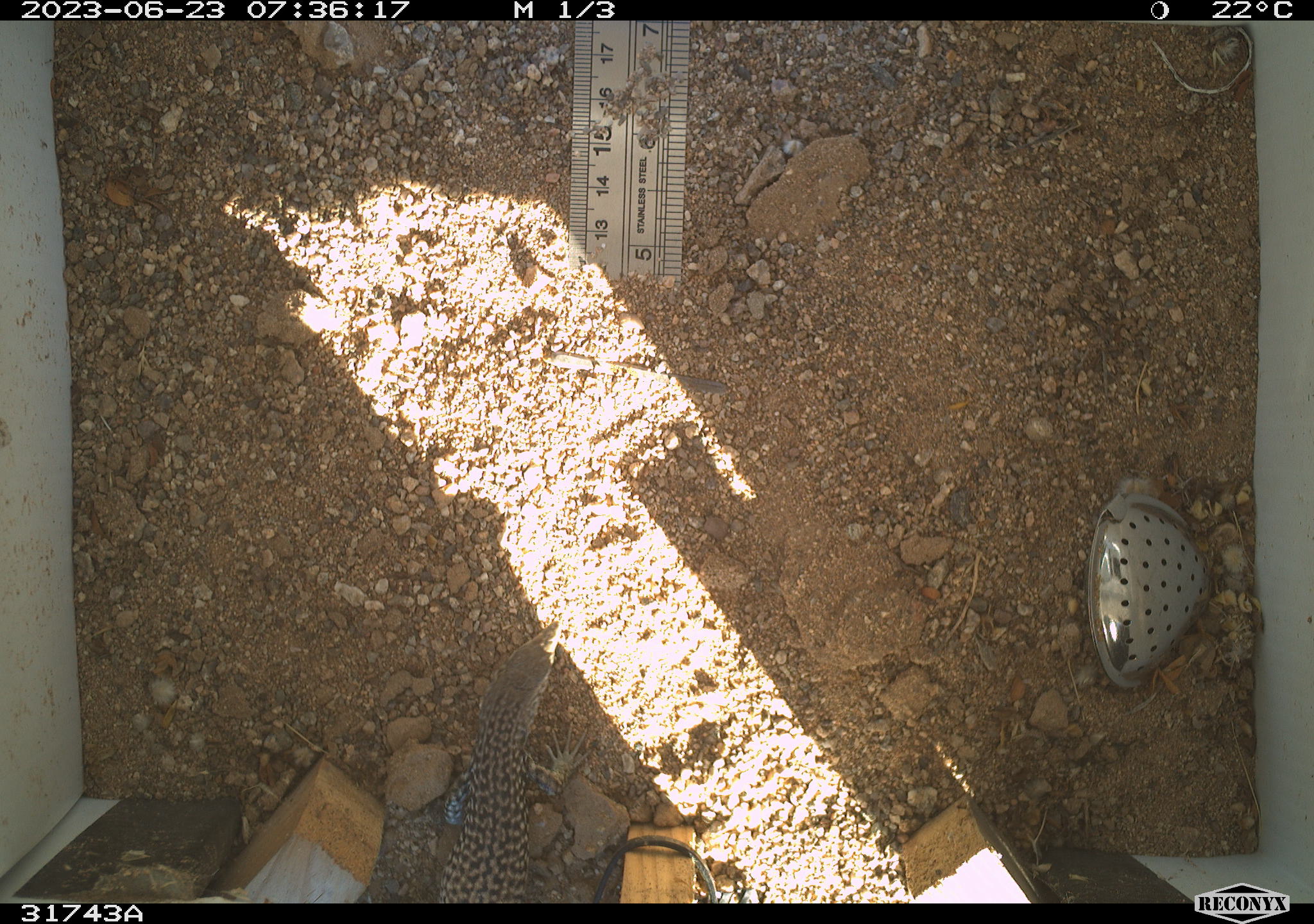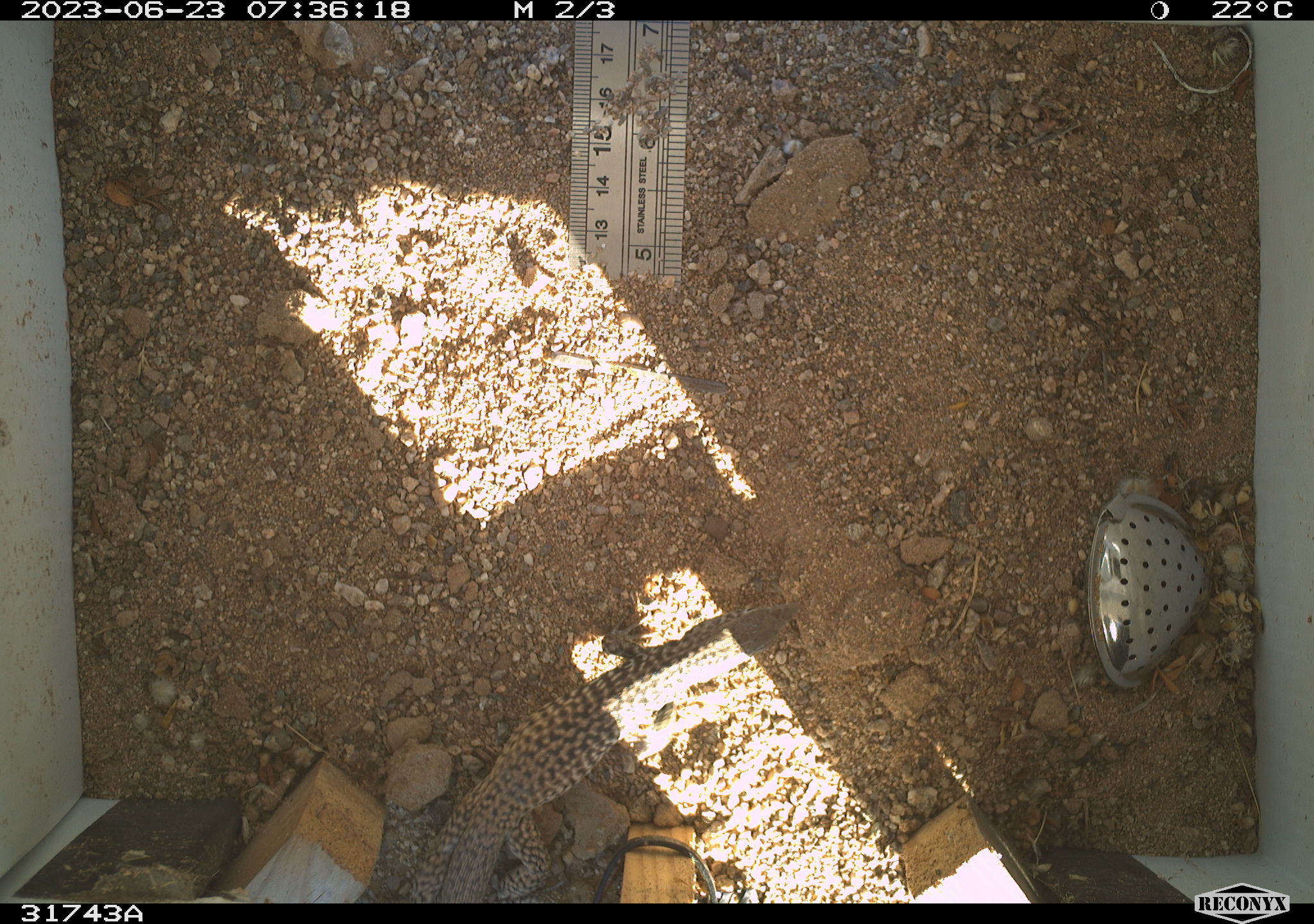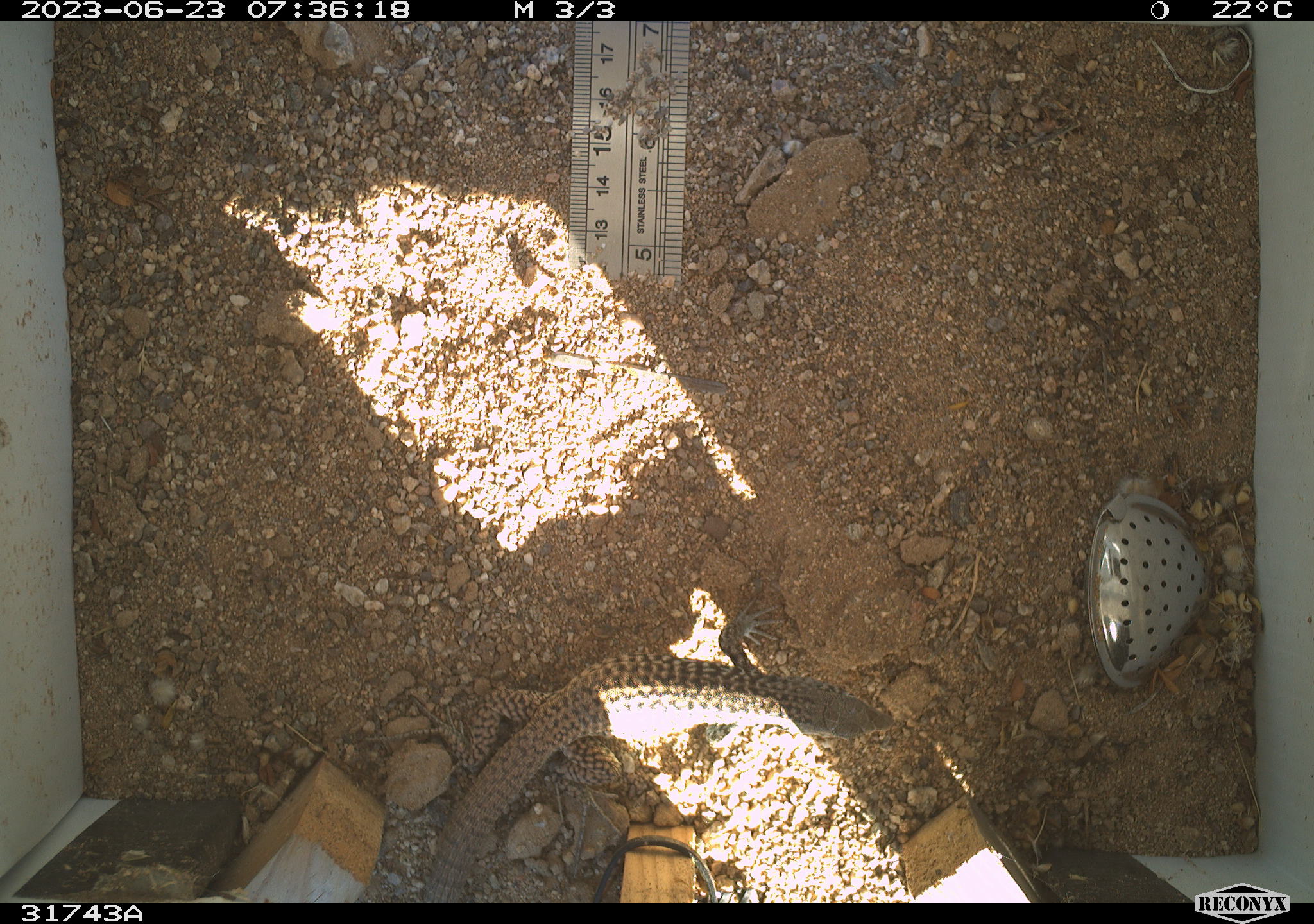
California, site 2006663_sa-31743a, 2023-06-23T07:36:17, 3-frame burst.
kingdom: Animalia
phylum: Chordata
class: Reptilia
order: Squamata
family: Teiidae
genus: Aspidoscelis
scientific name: Aspidoscelis tigris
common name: western whiptail